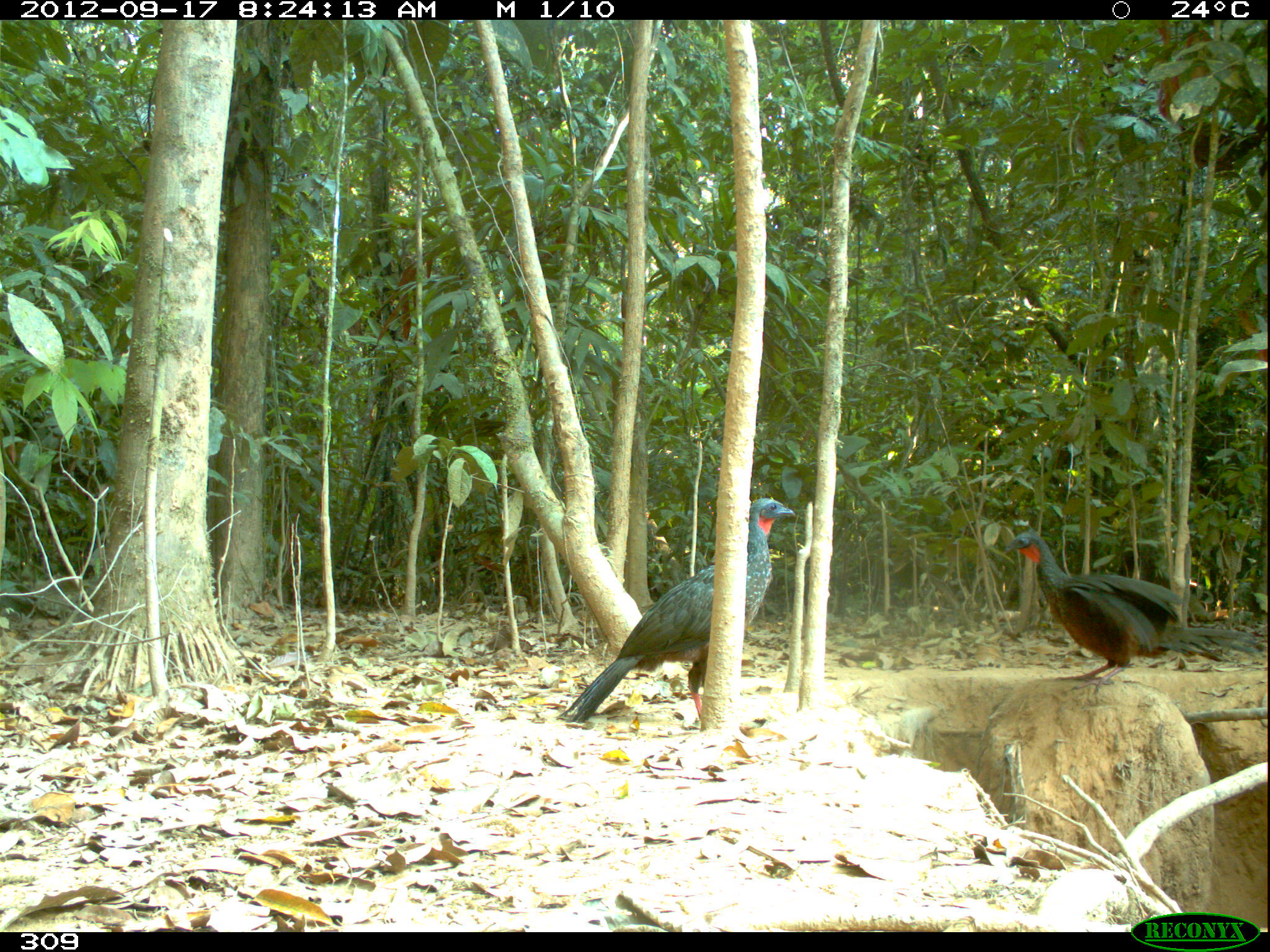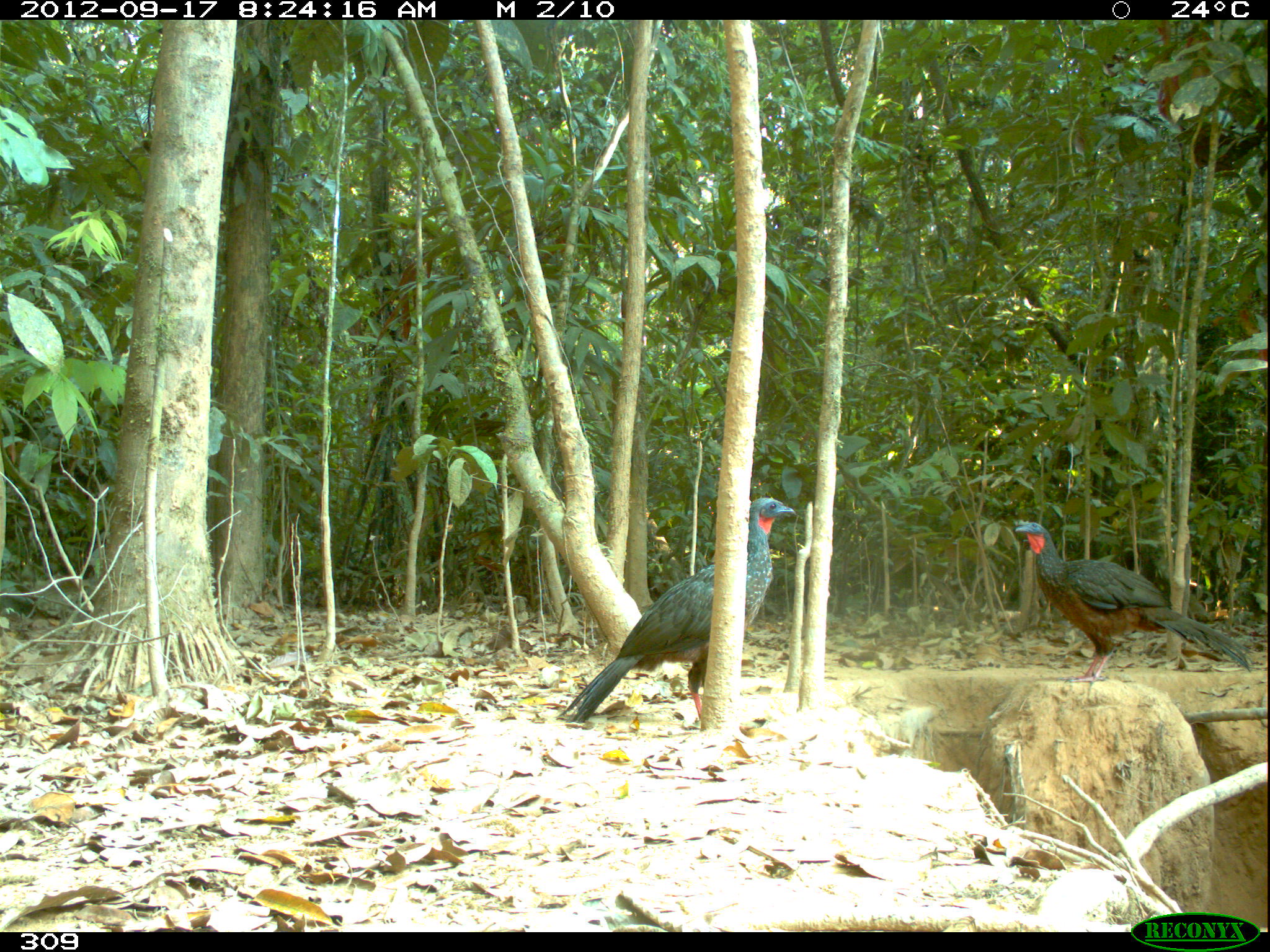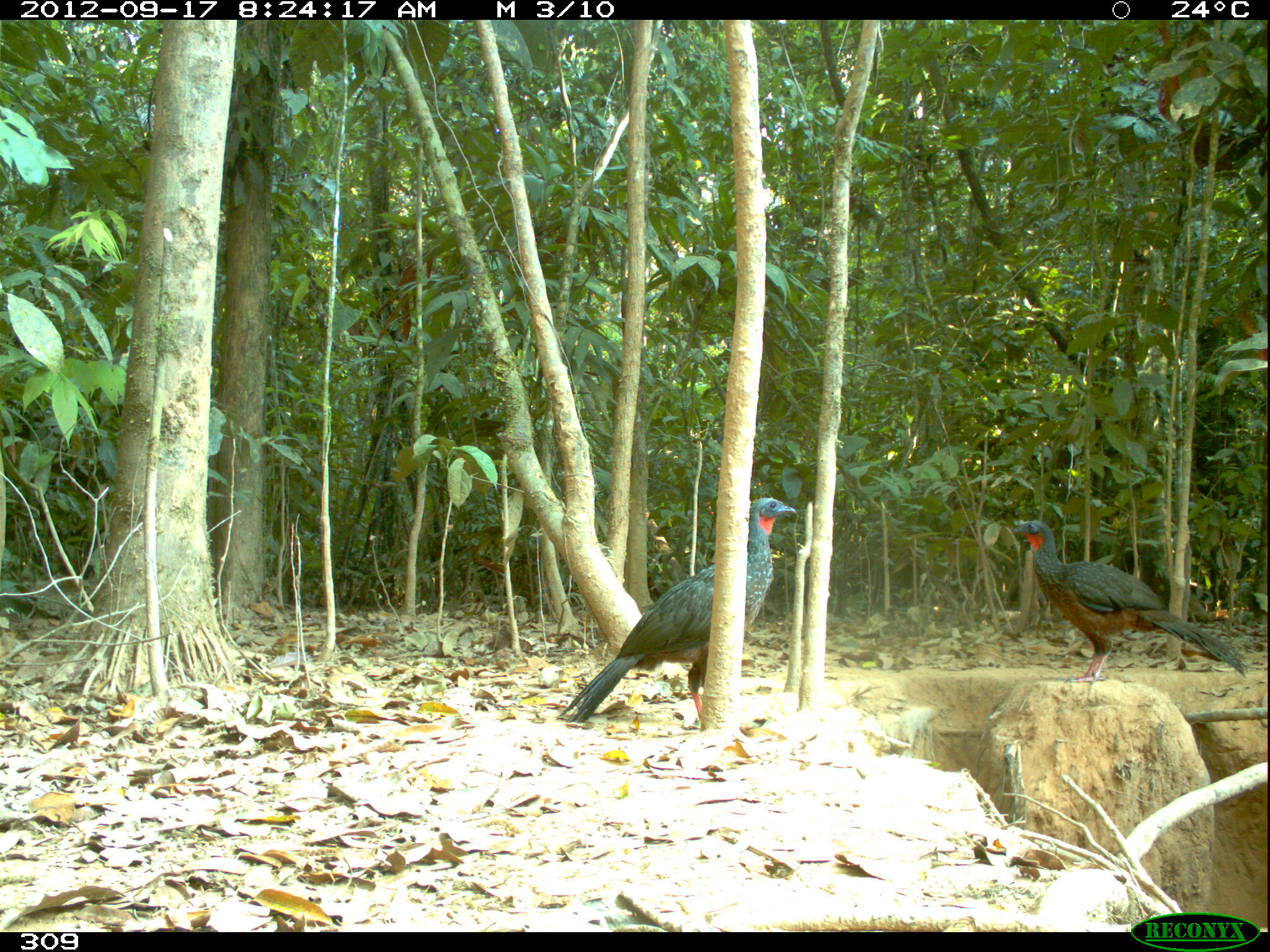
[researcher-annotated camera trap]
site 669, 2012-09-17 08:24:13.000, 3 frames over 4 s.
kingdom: Animalia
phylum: Chordata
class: Aves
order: Galliformes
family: Cracidae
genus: Penelope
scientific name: Penelope jacquacu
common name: spix's guan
Penelope jacquacu (spix's guan).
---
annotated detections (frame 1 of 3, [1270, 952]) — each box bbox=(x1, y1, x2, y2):
penelope jacquacu: bbox=(556, 497, 793, 723); bbox=(1004, 529, 1268, 690)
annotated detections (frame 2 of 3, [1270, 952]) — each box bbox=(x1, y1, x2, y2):
penelope jacquacu: bbox=(557, 497, 796, 724); bbox=(1013, 521, 1253, 684)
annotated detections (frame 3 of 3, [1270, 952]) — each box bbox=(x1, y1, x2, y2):
penelope jacquacu: bbox=(558, 496, 797, 723); bbox=(1010, 518, 1245, 686)